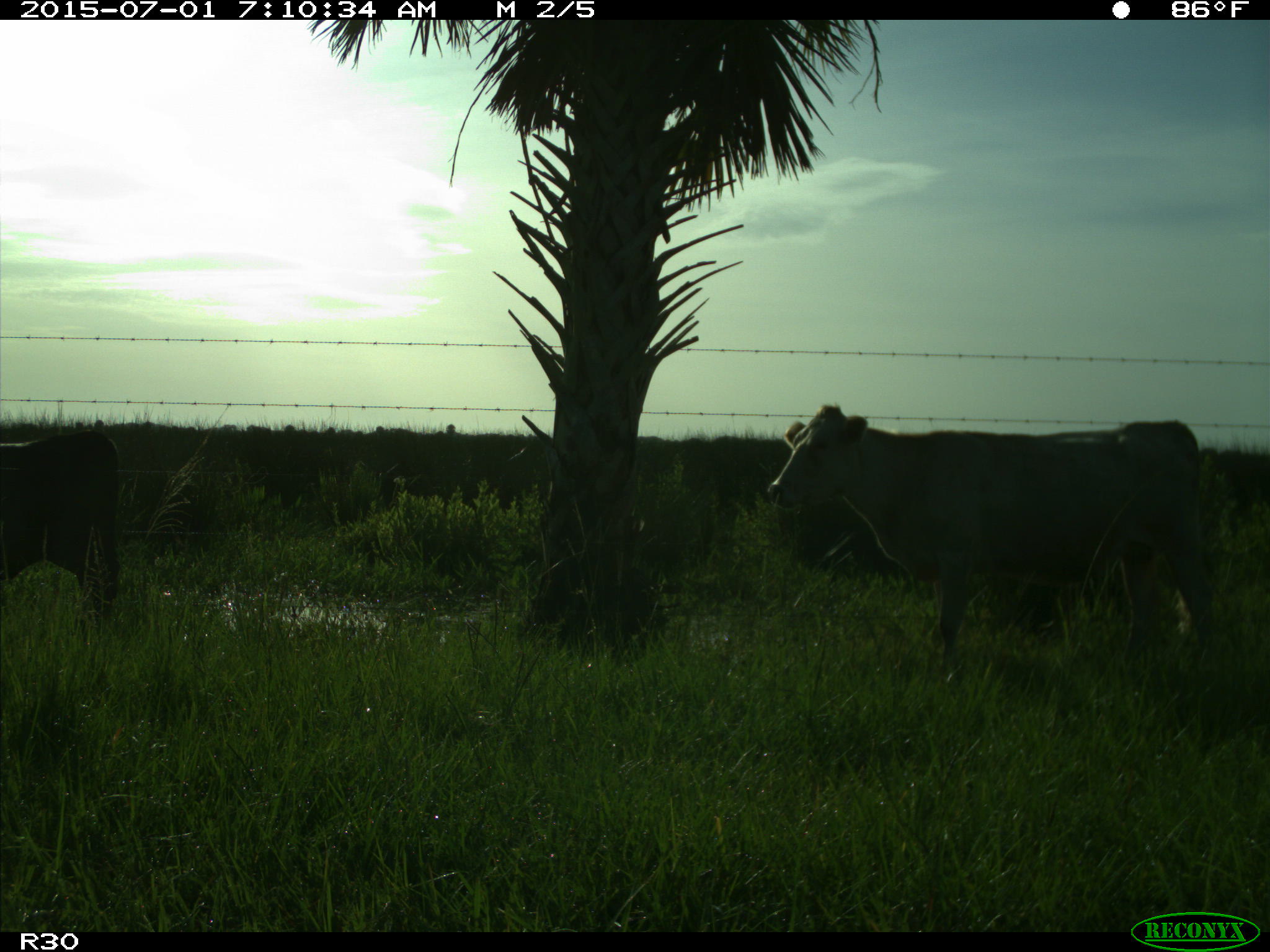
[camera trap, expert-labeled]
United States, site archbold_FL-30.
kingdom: Animalia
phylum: Chordata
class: Mammalia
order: Artiodactyla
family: Bovidae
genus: Bos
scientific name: Bos taurus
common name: domestic cow